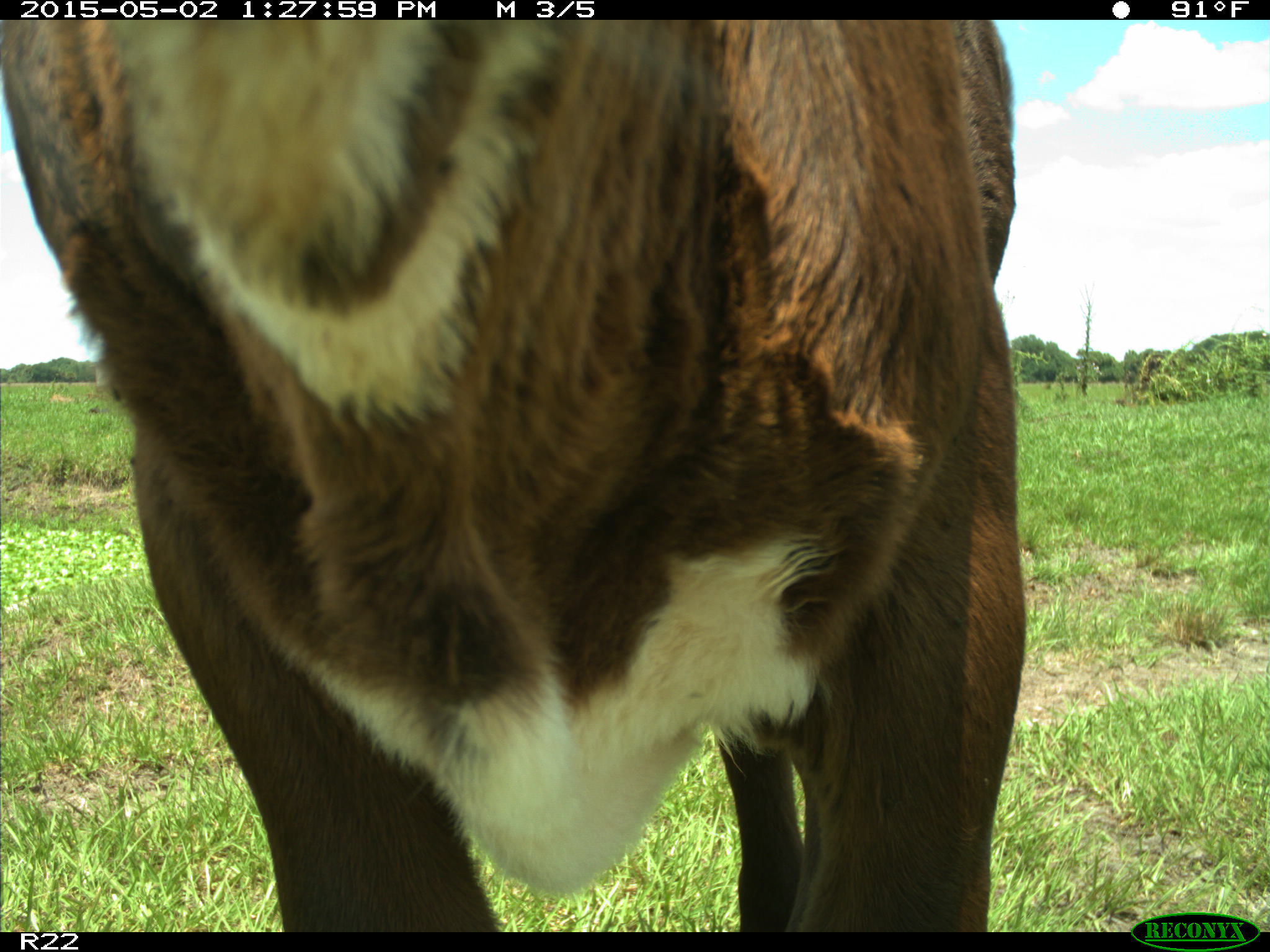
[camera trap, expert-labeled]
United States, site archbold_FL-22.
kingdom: Animalia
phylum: Chordata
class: Mammalia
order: Artiodactyla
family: Bovidae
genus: Bos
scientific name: Bos taurus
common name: domestic cow